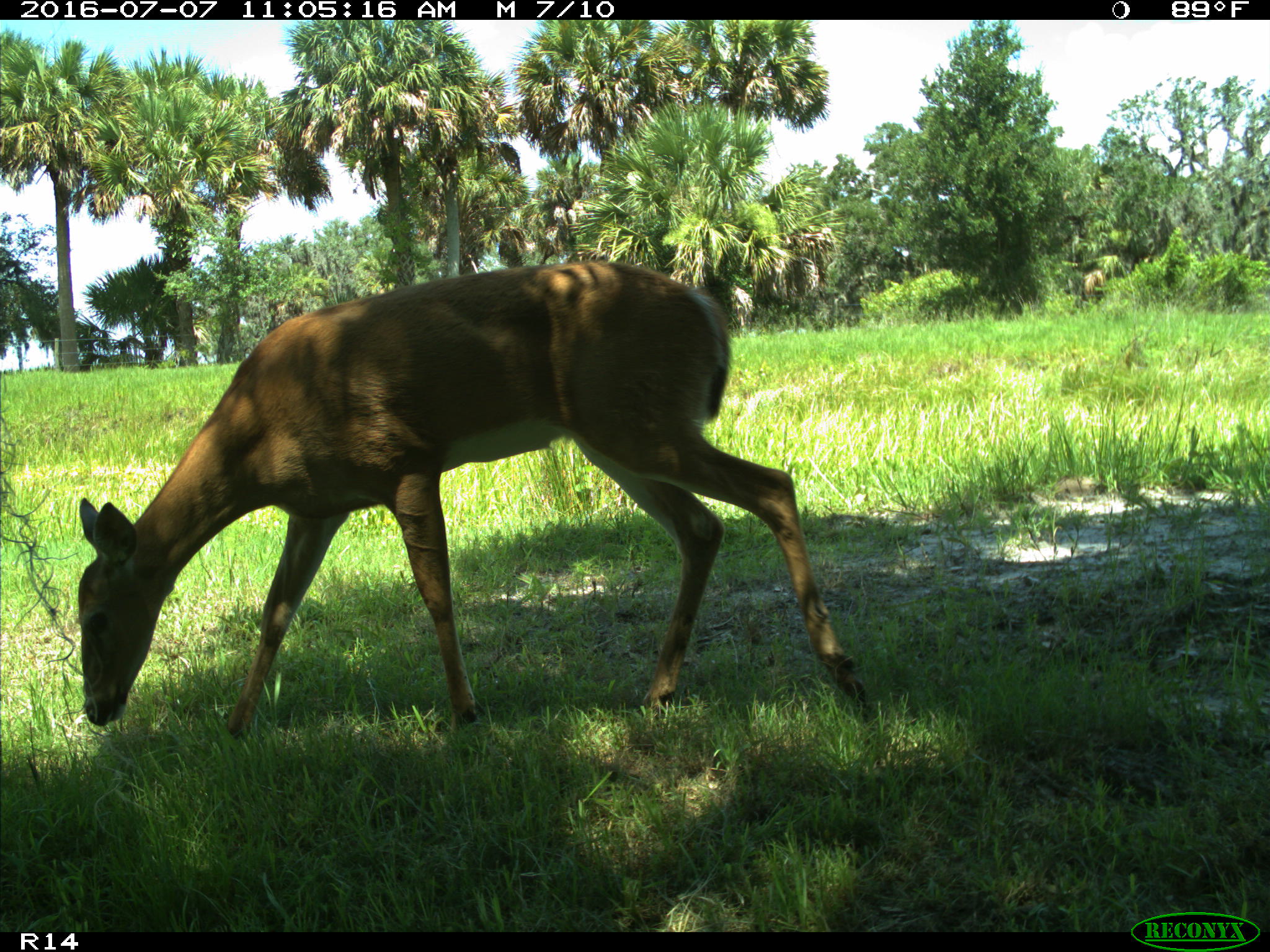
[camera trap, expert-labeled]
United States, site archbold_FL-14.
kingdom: Animalia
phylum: Chordata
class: Mammalia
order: Artiodactyla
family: Cervidae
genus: Odocoileus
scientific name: Odocoileus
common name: deer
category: unidentified deer